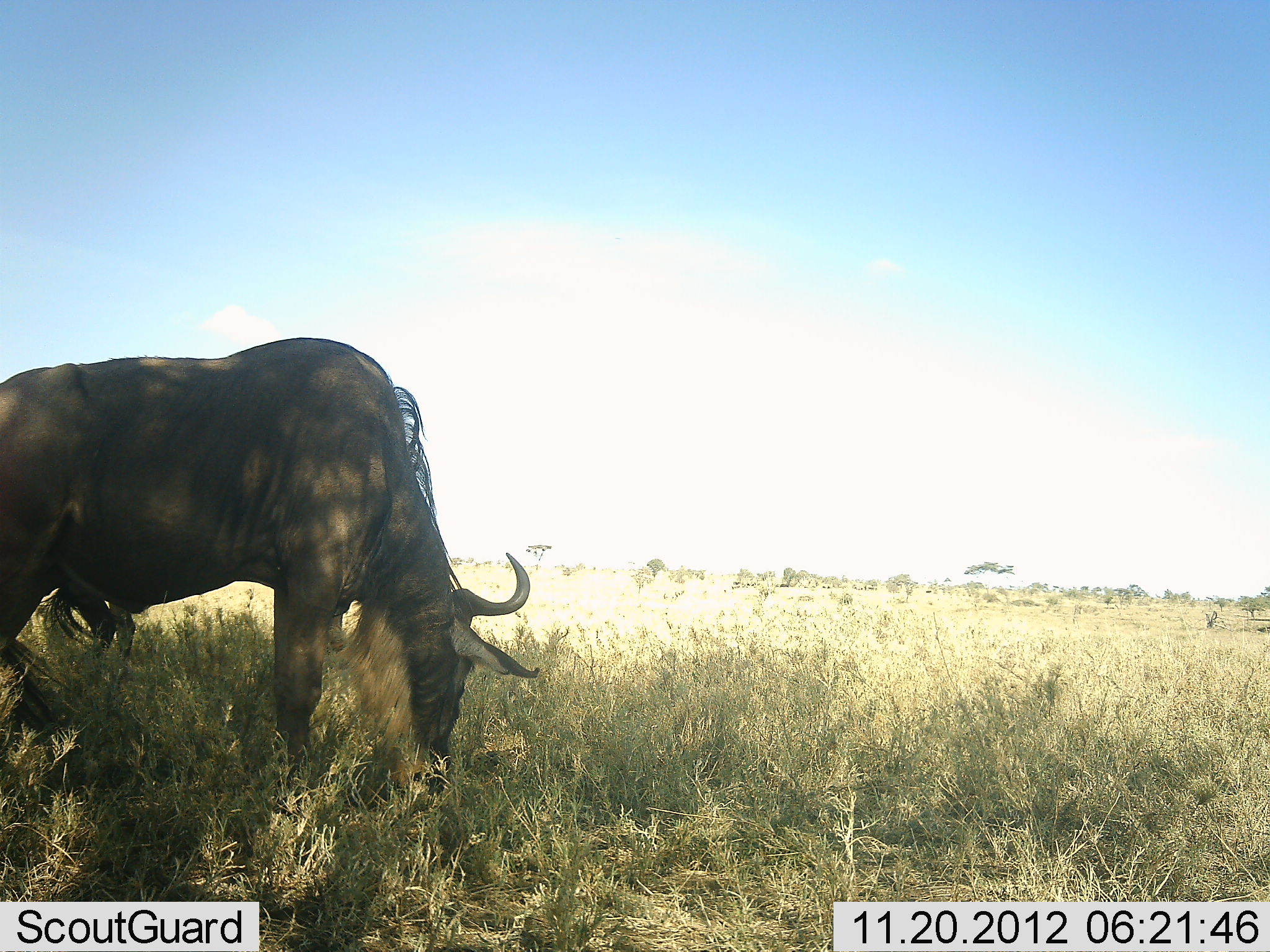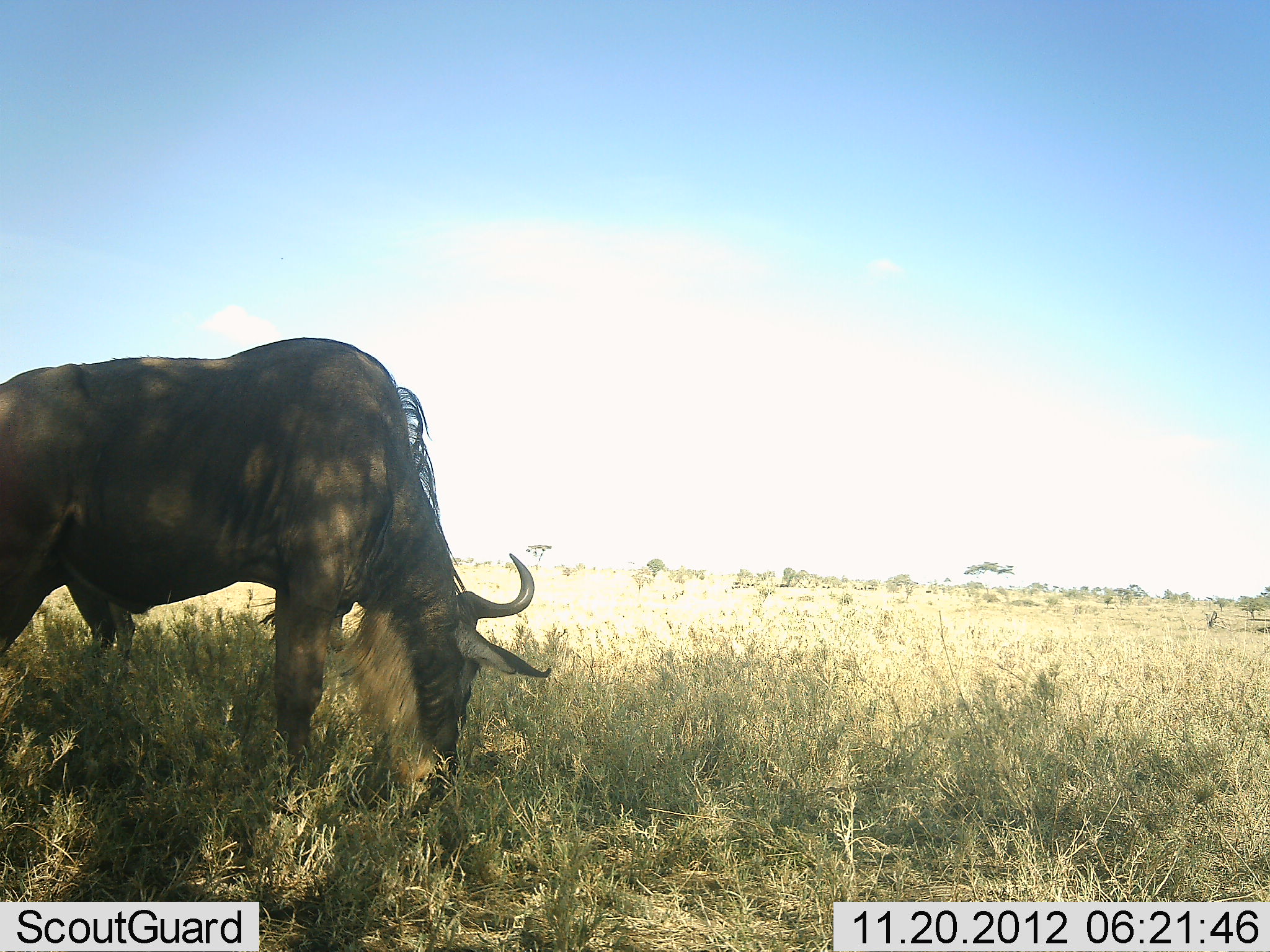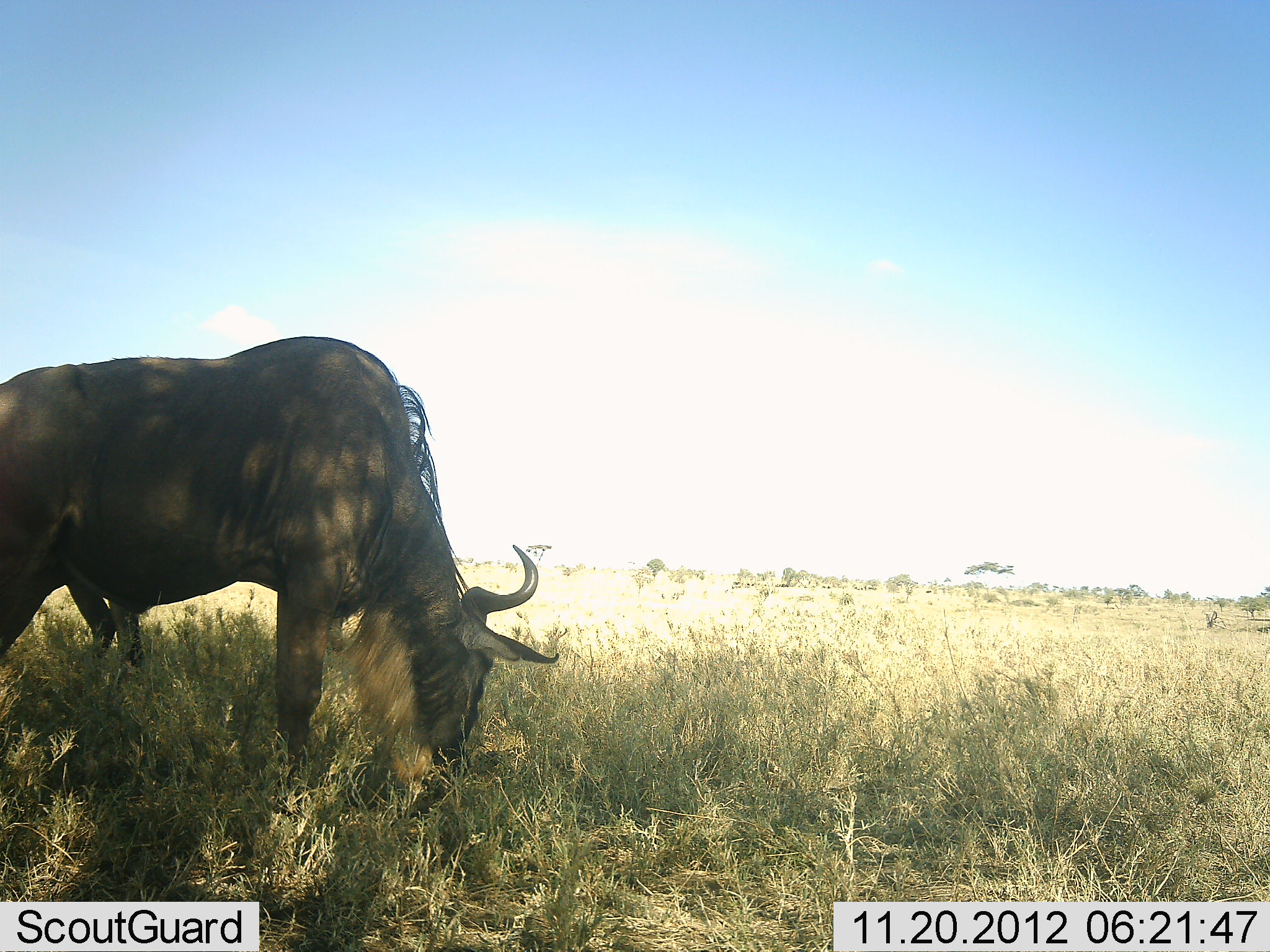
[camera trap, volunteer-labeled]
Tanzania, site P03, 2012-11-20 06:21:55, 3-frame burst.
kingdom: Animalia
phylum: Chordata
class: Mammalia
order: Artiodactyla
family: Bovidae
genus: Connochaetes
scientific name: Connochaetes taurinus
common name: blue wildebeest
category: wildebeest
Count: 1.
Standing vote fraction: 10%.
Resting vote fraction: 0%.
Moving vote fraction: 0%.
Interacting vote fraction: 0%.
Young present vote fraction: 0%.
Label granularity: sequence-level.